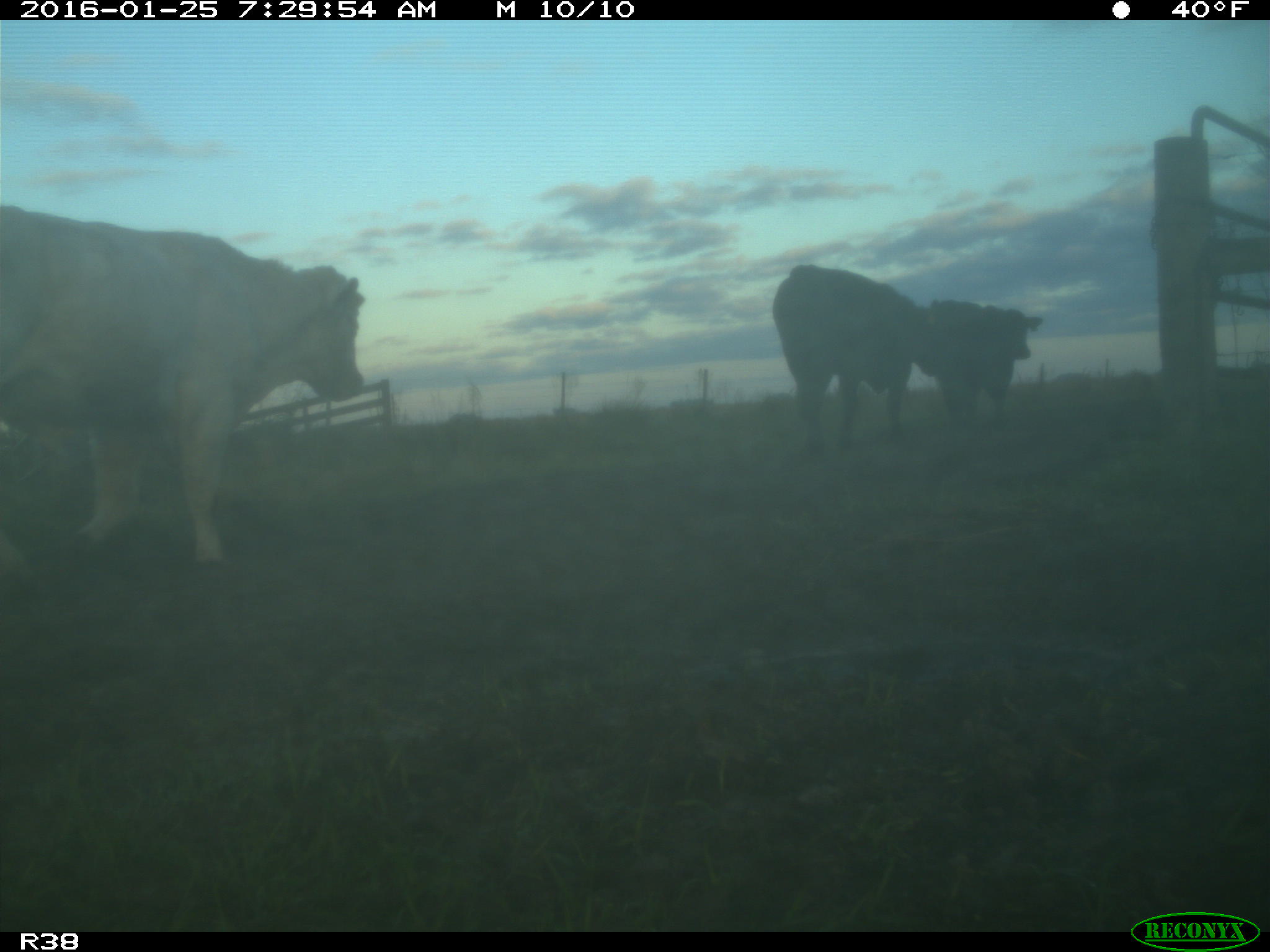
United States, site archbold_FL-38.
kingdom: Animalia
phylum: Chordata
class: Mammalia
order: Artiodactyla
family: Bovidae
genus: Bos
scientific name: Bos taurus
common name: domestic cow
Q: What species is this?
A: Bos taurus (domestic cow).